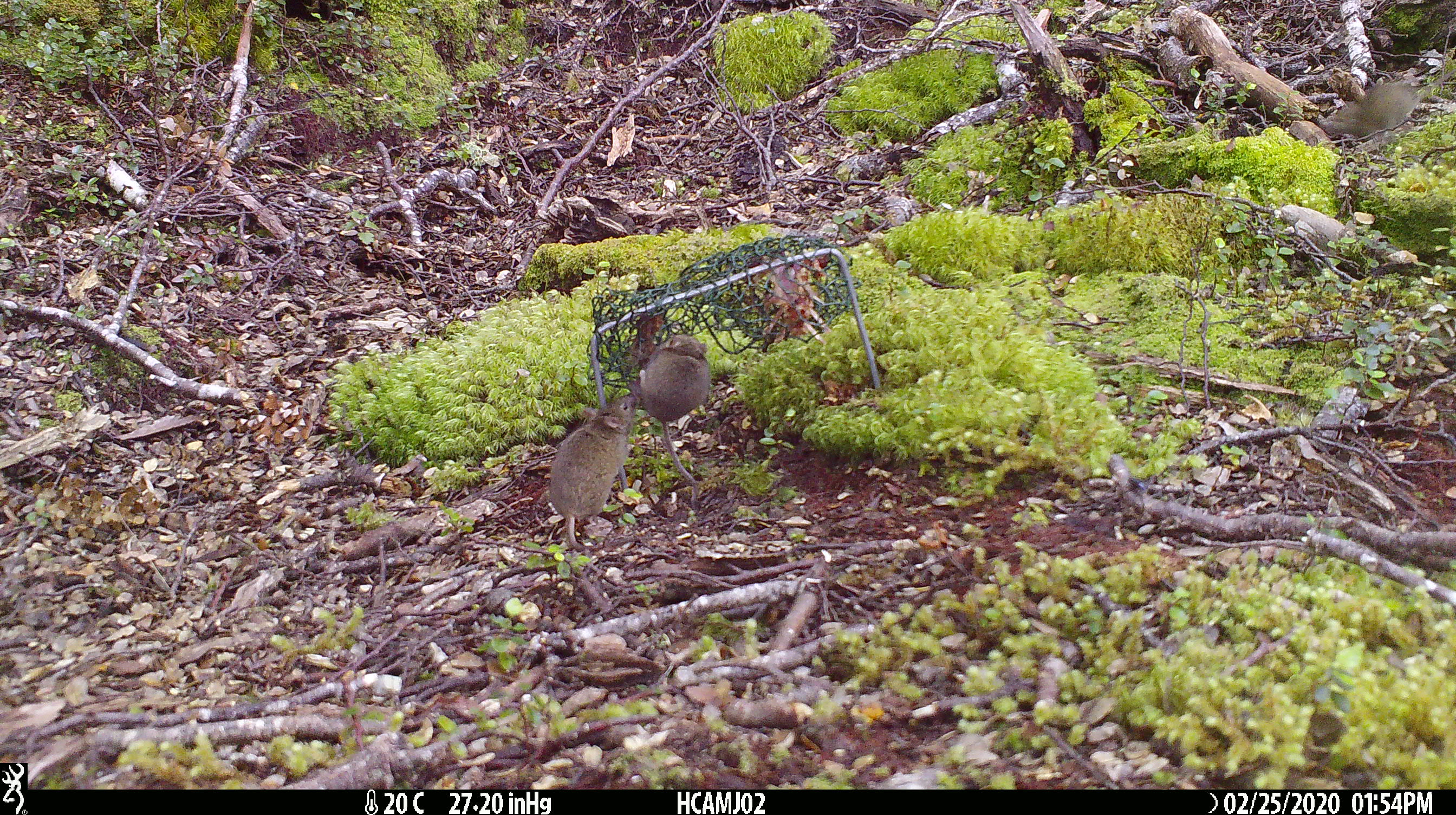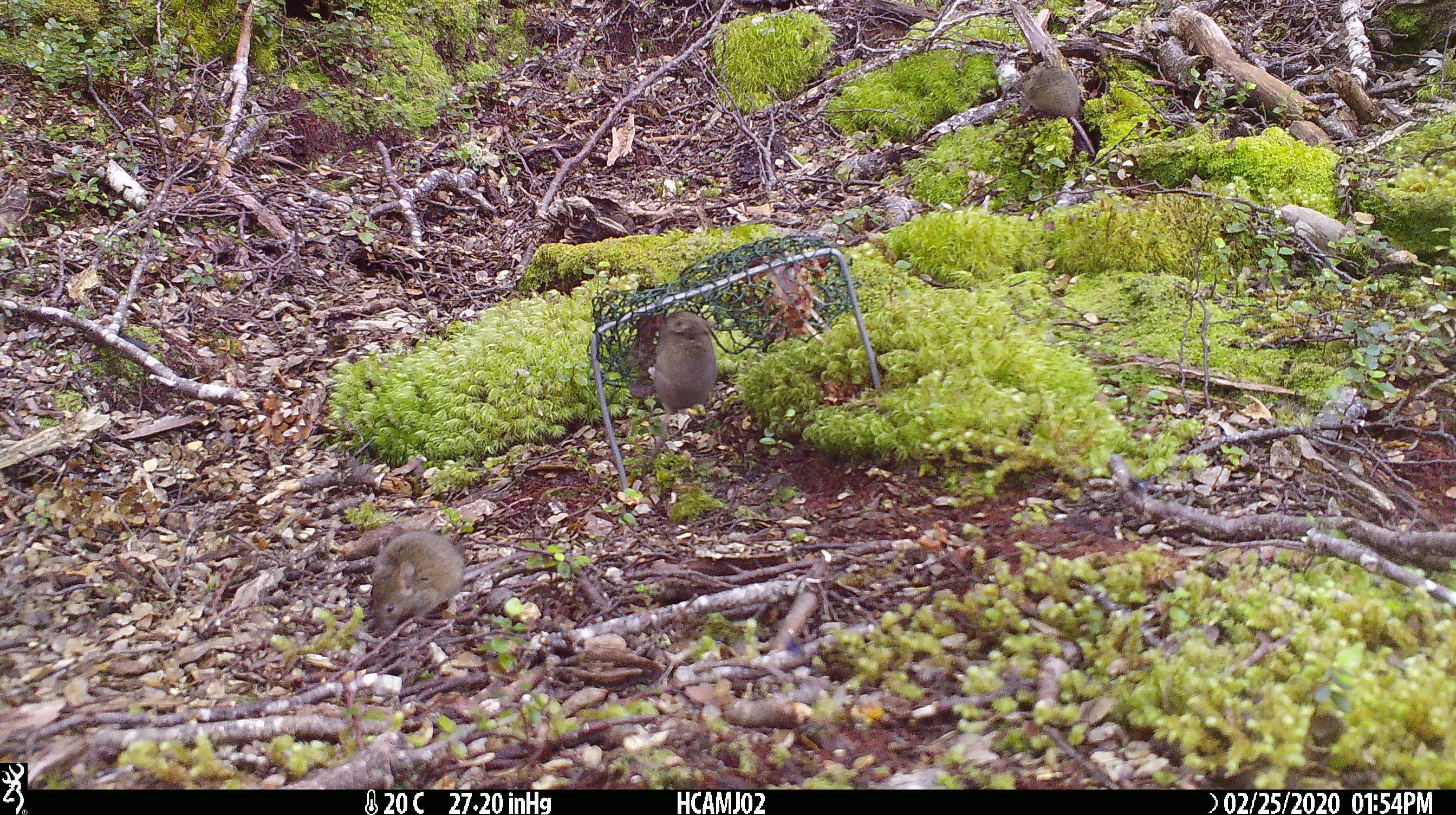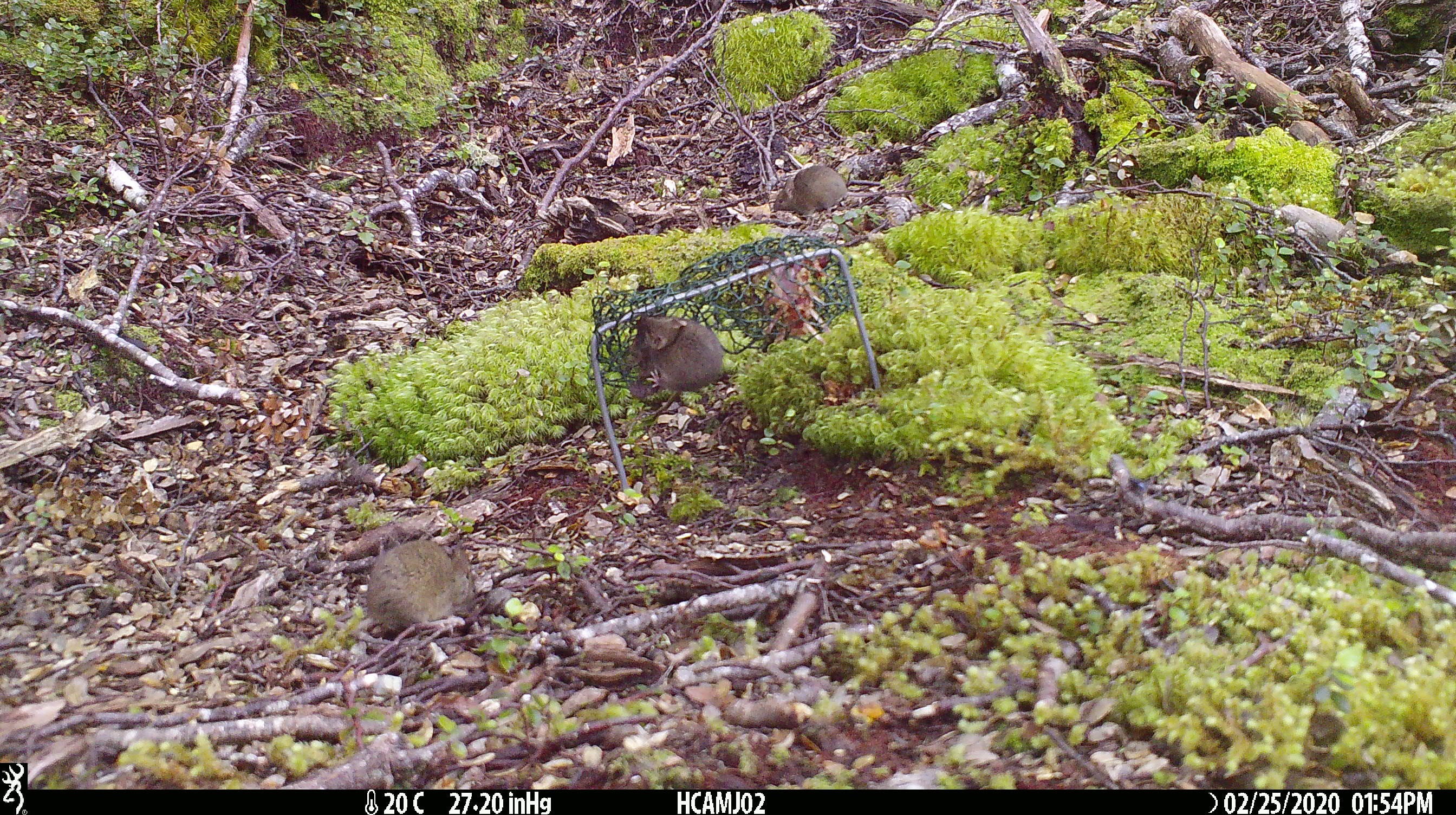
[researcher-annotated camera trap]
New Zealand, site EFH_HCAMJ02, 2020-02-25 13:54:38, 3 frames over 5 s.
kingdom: Animalia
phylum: Chordata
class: Mammalia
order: Rodentia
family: Muridae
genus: Mus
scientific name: Mus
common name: mouse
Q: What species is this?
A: Mouse (Mus).